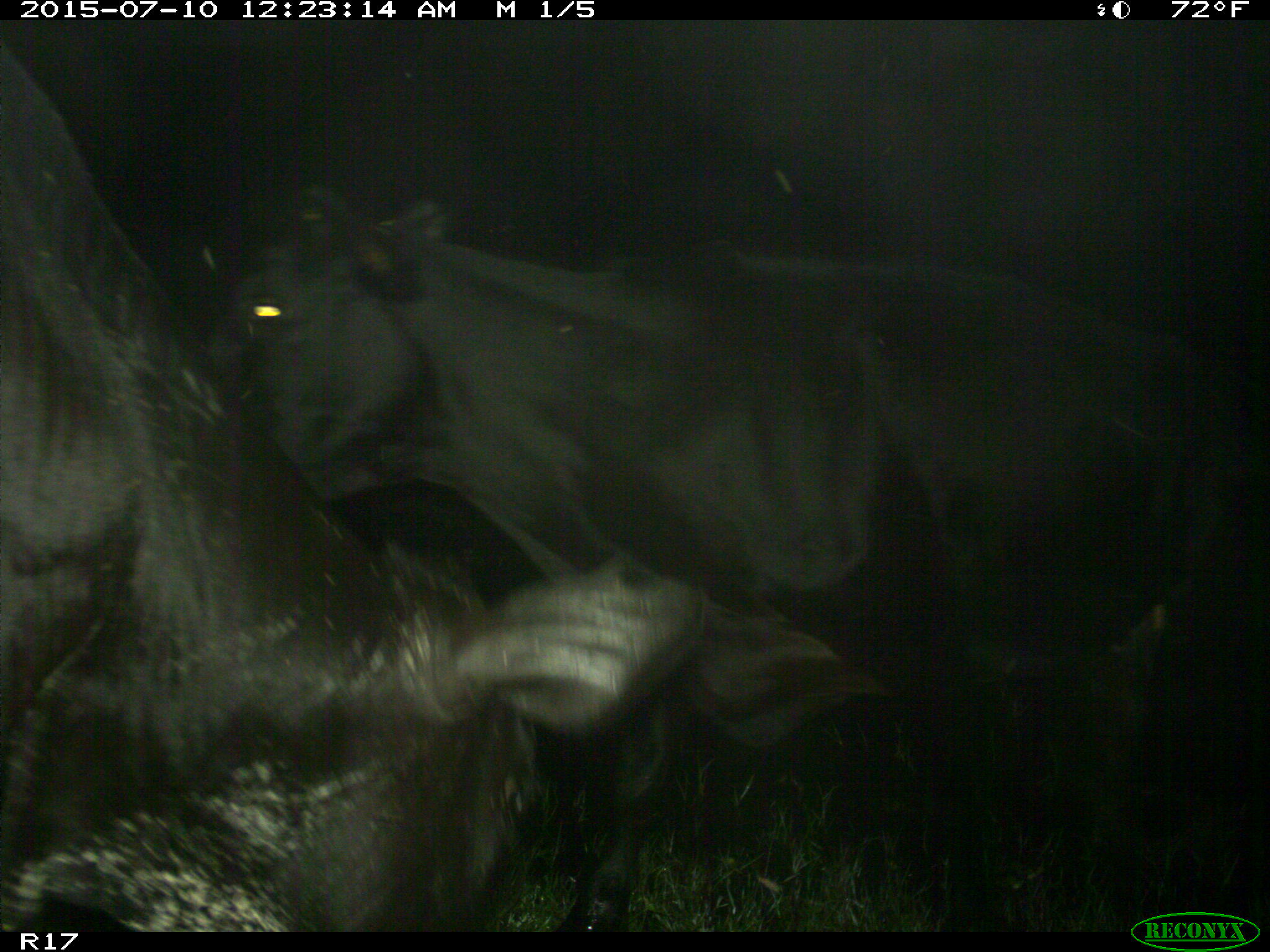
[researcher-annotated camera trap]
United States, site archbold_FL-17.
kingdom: Animalia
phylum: Chordata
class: Mammalia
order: Artiodactyla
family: Bovidae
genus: Bos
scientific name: Bos taurus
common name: domestic cow